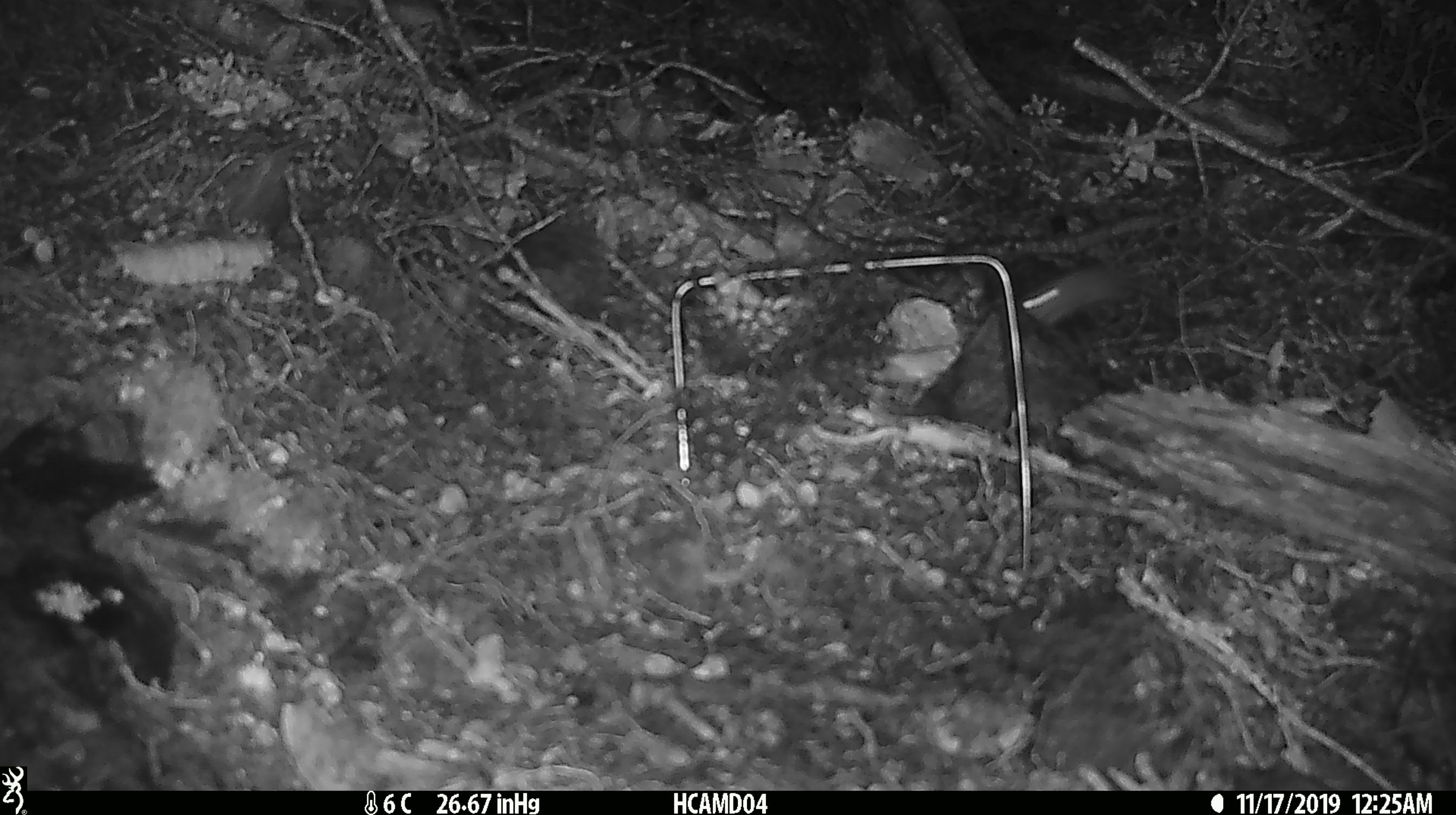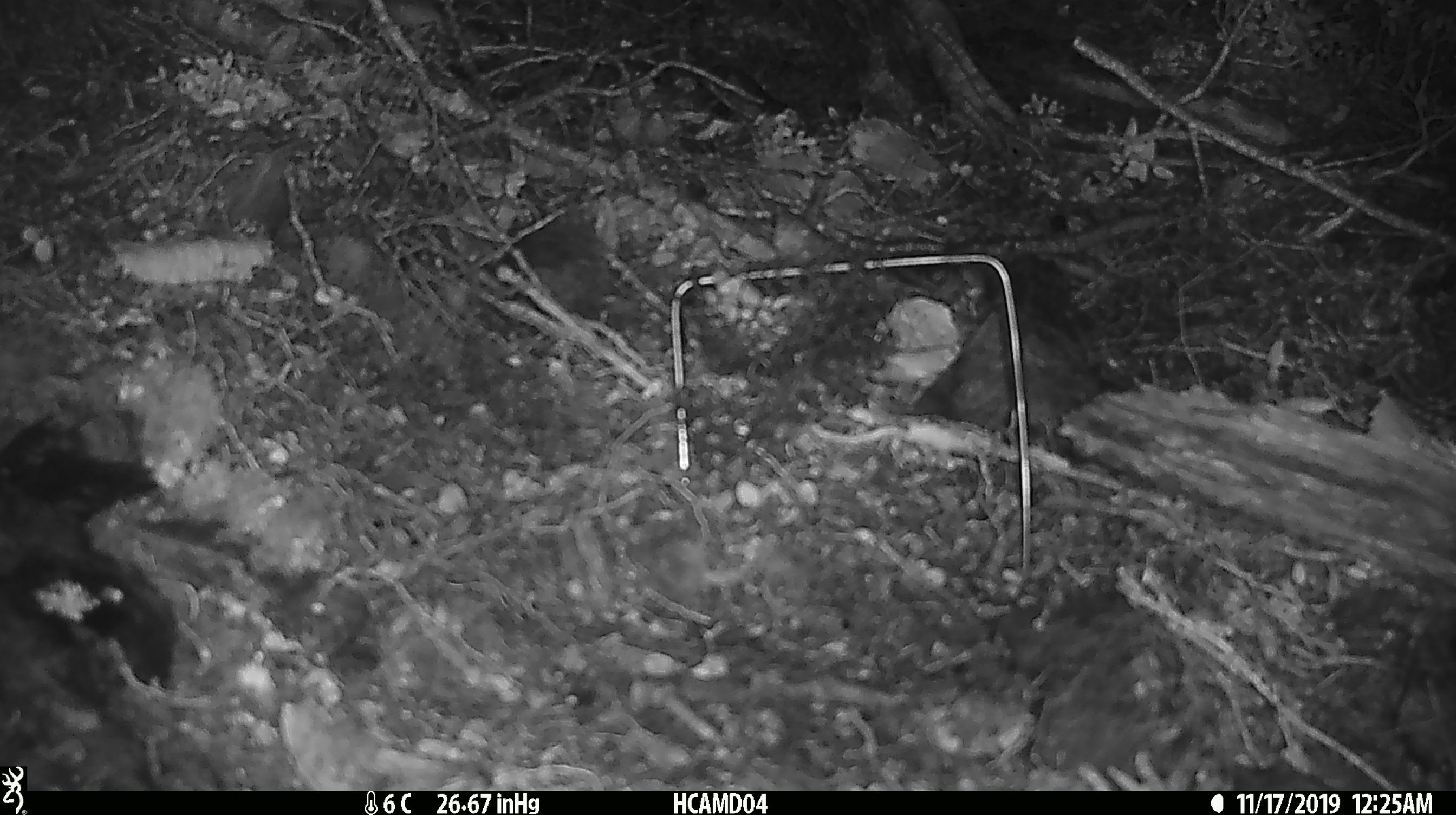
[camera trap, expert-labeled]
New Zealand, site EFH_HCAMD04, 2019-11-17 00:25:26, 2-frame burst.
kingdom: Animalia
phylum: Chordata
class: Mammalia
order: Rodentia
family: Muridae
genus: Mus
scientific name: Mus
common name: mouse